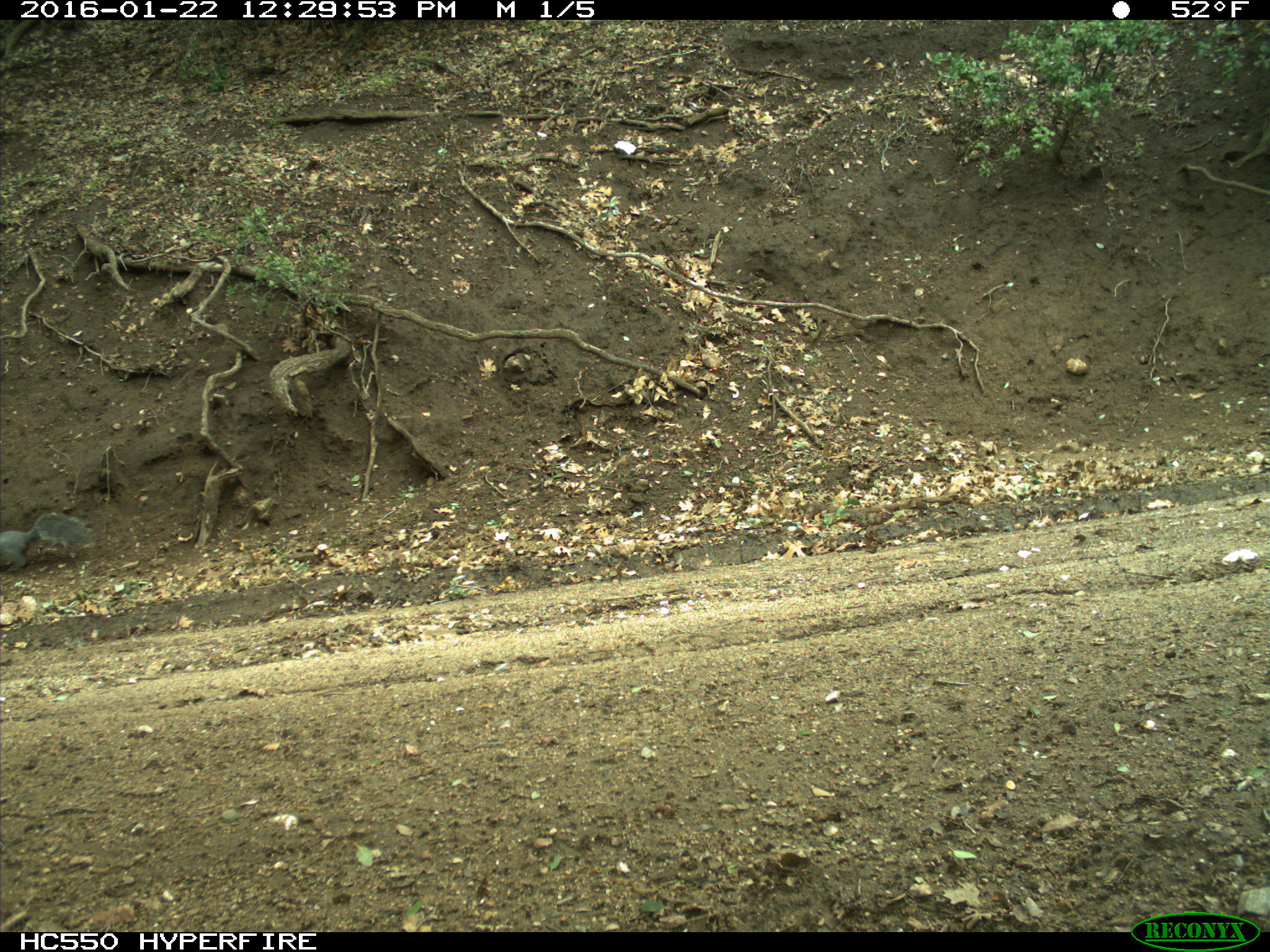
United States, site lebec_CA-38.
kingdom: Animalia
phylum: Chordata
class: Mammalia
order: Rodentia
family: Sciuridae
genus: Sciurus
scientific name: Sciurus carolinensis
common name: eastern gray squirrel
Sciurus carolinensis (eastern gray squirrel).